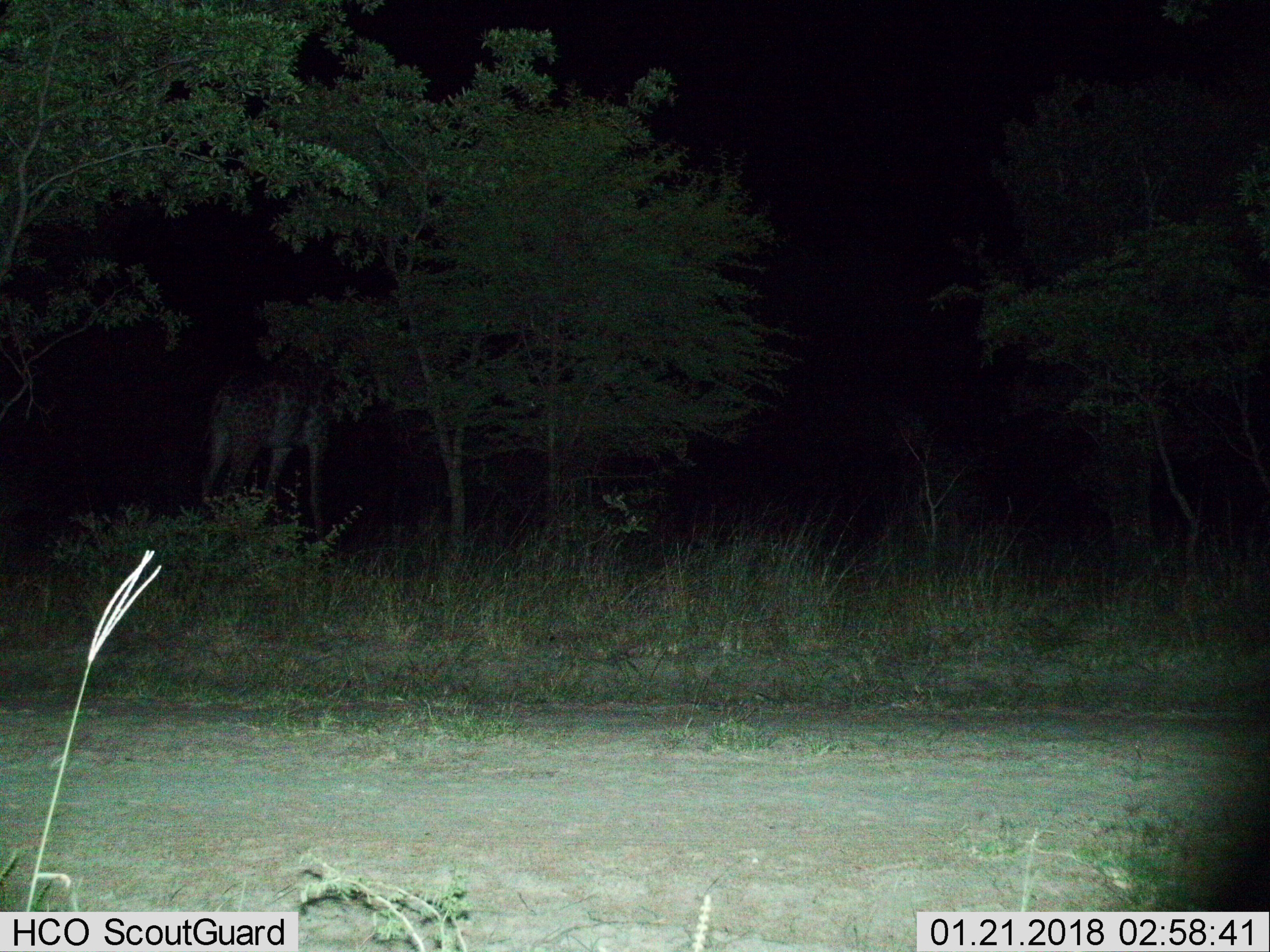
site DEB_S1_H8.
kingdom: Animalia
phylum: Chordata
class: Mammalia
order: Artiodactyla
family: Giraffidae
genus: Giraffa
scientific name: Giraffa camelopardalis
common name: giraffe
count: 1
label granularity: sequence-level